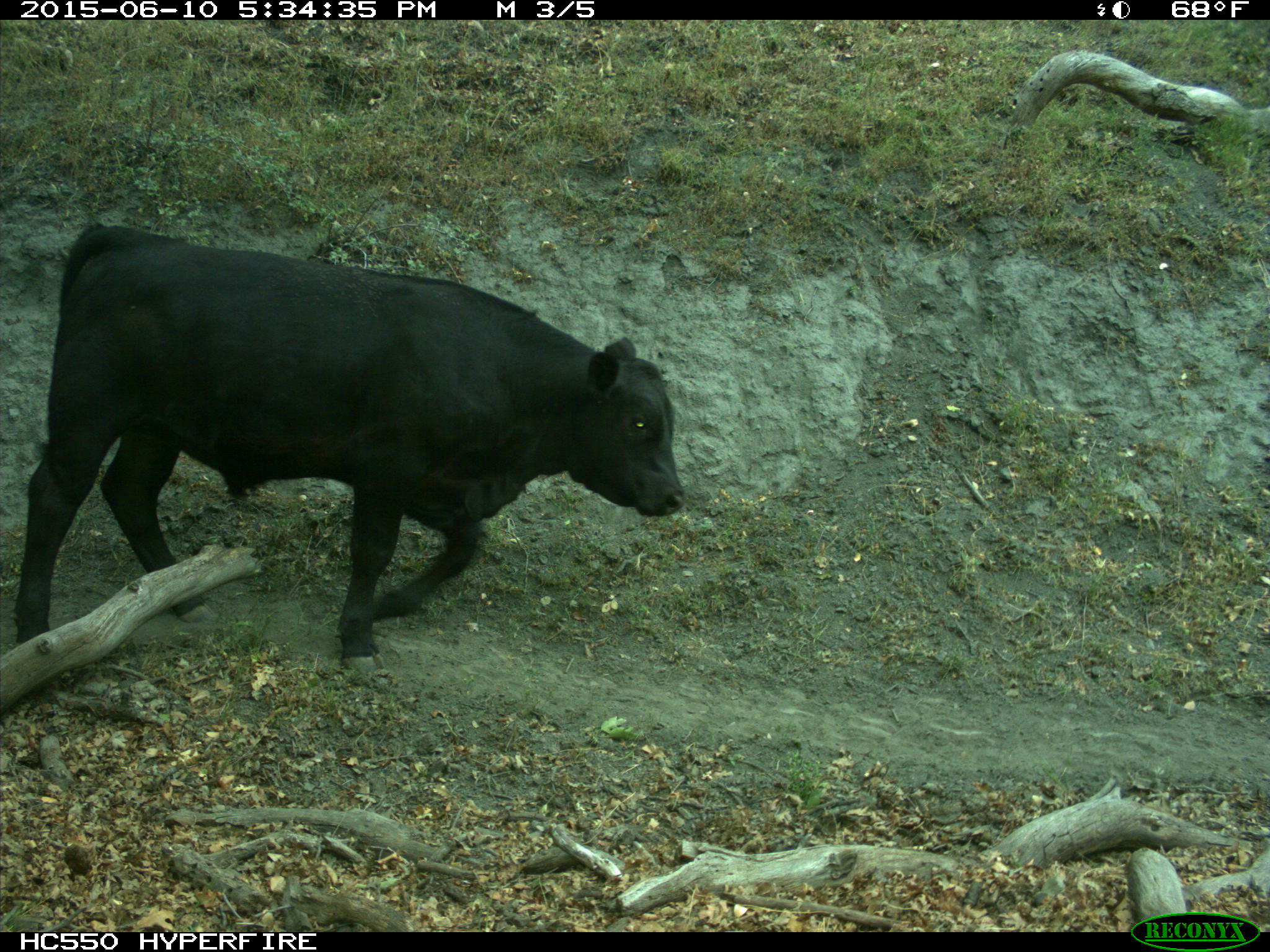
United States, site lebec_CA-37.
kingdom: Animalia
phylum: Chordata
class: Mammalia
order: Artiodactyla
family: Bovidae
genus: Bos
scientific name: Bos taurus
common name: domestic cow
Bos taurus (domestic cow).